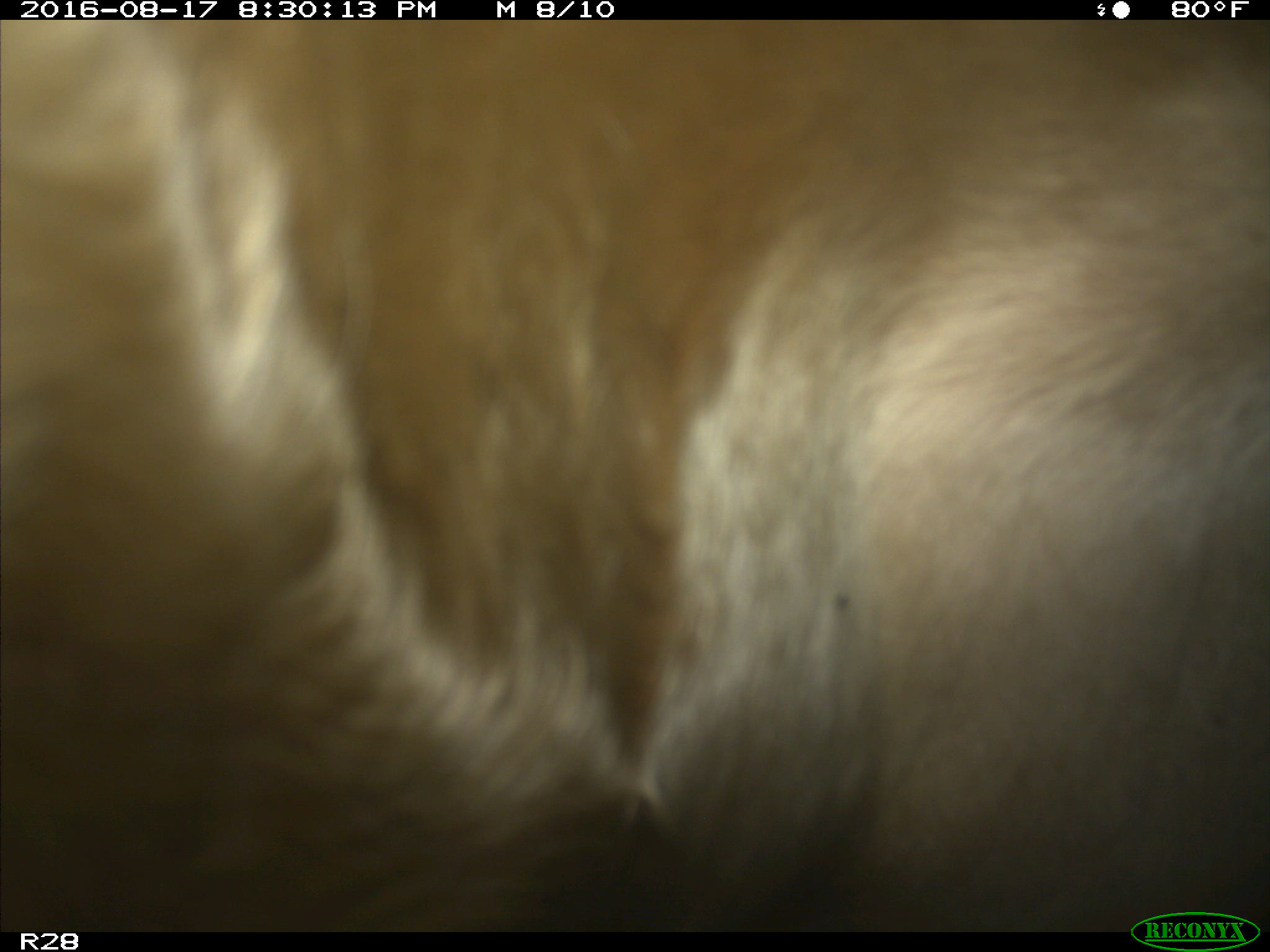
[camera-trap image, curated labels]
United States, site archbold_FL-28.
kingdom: Animalia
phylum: Chordata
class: Mammalia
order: Artiodactyla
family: Bovidae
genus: Bos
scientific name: Bos taurus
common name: domestic cow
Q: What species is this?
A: Bos taurus (domestic cow).